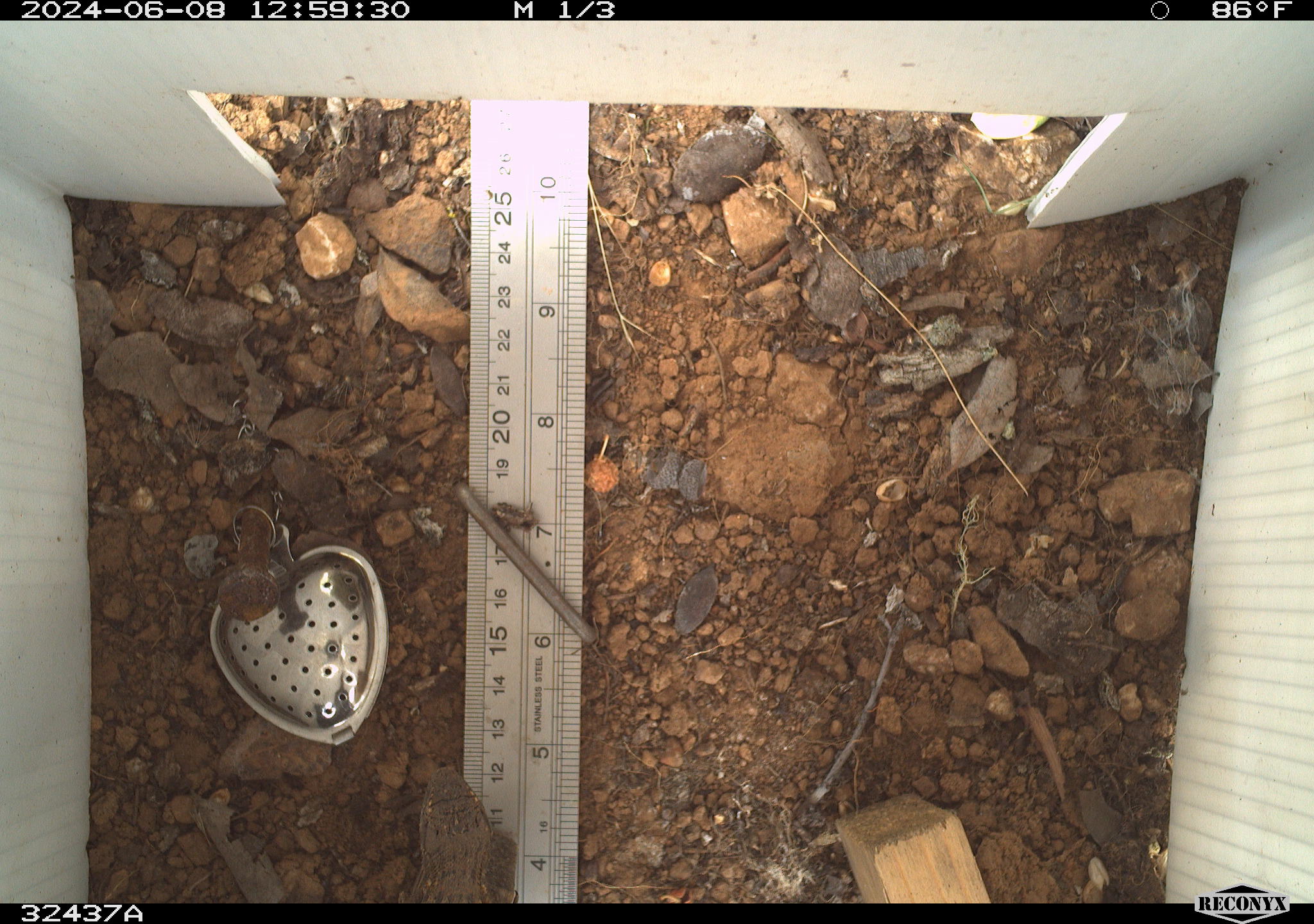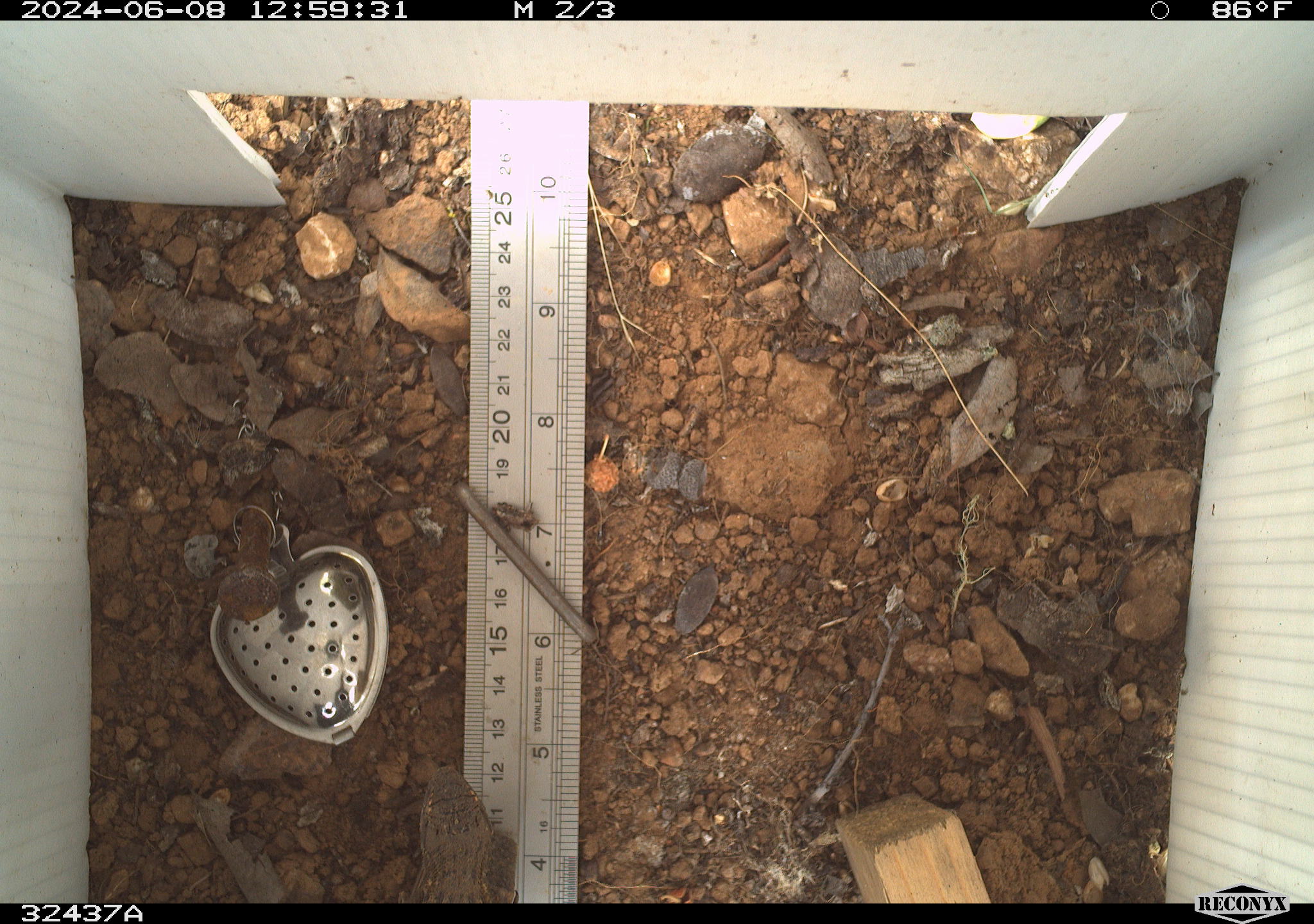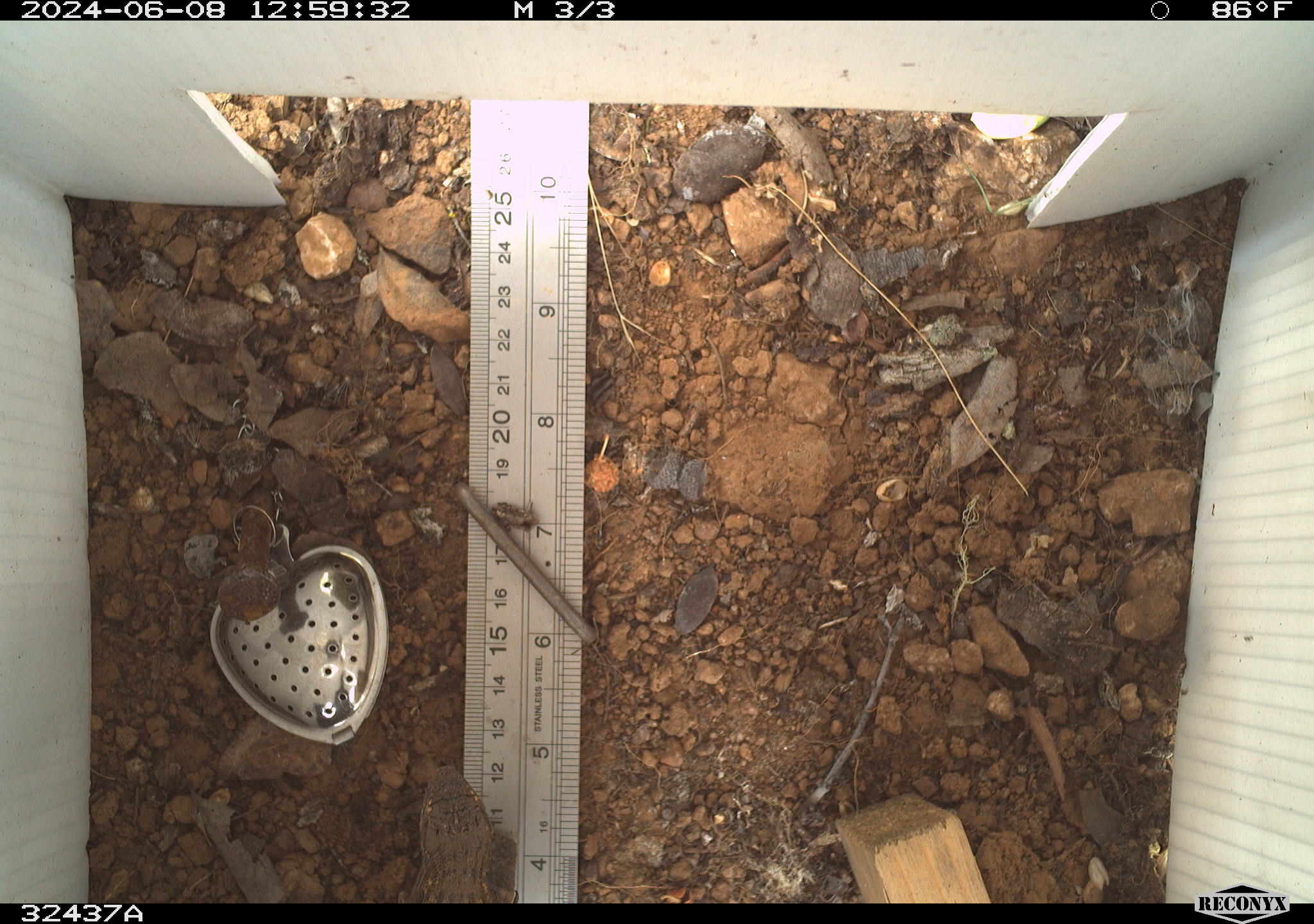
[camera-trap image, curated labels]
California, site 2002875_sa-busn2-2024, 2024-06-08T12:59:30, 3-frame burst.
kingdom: Animalia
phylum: Chordata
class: Reptilia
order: Squamata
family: Phrynosomatidae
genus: Sceloporus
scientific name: Sceloporus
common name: spiny lizards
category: sceloporus species